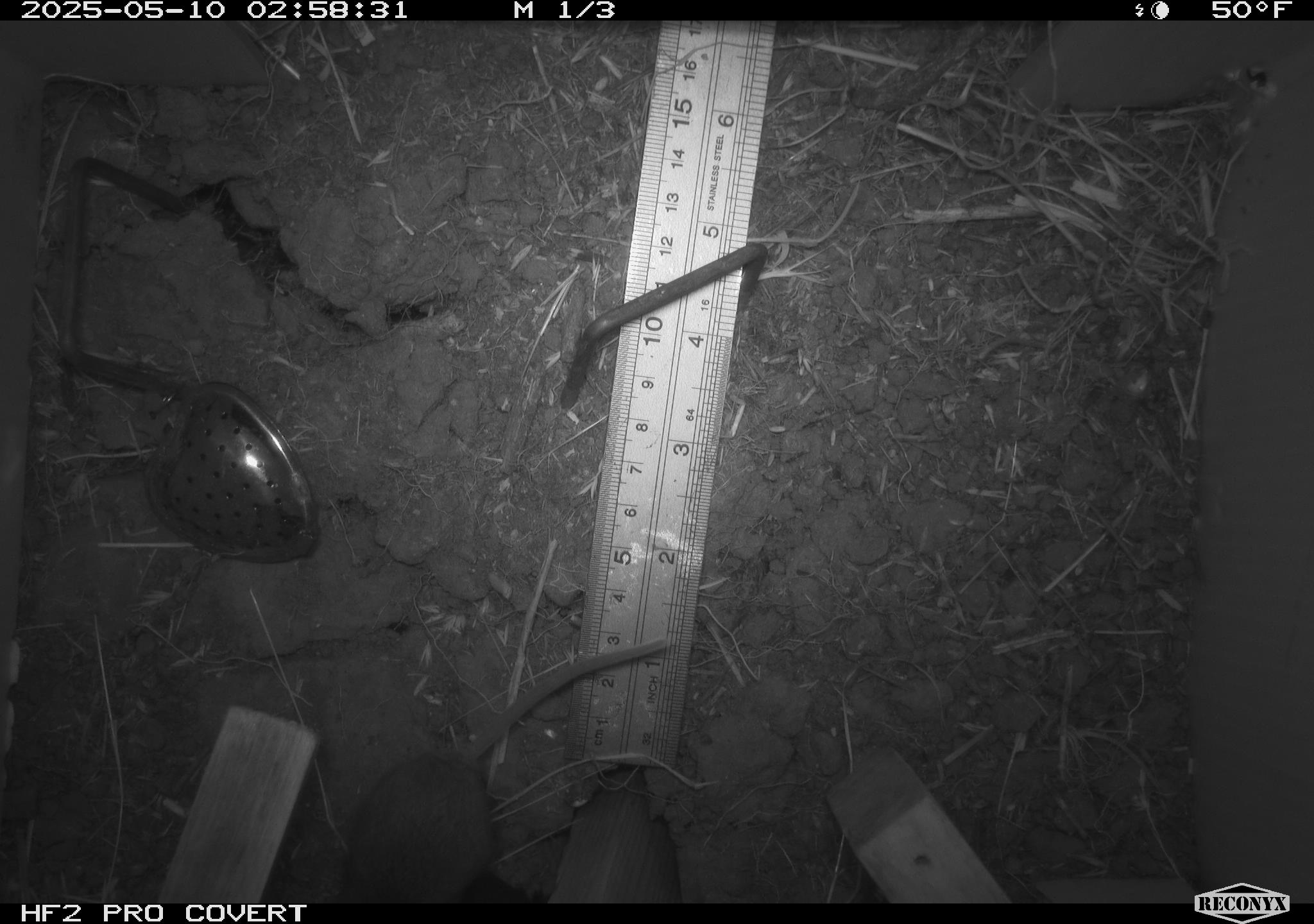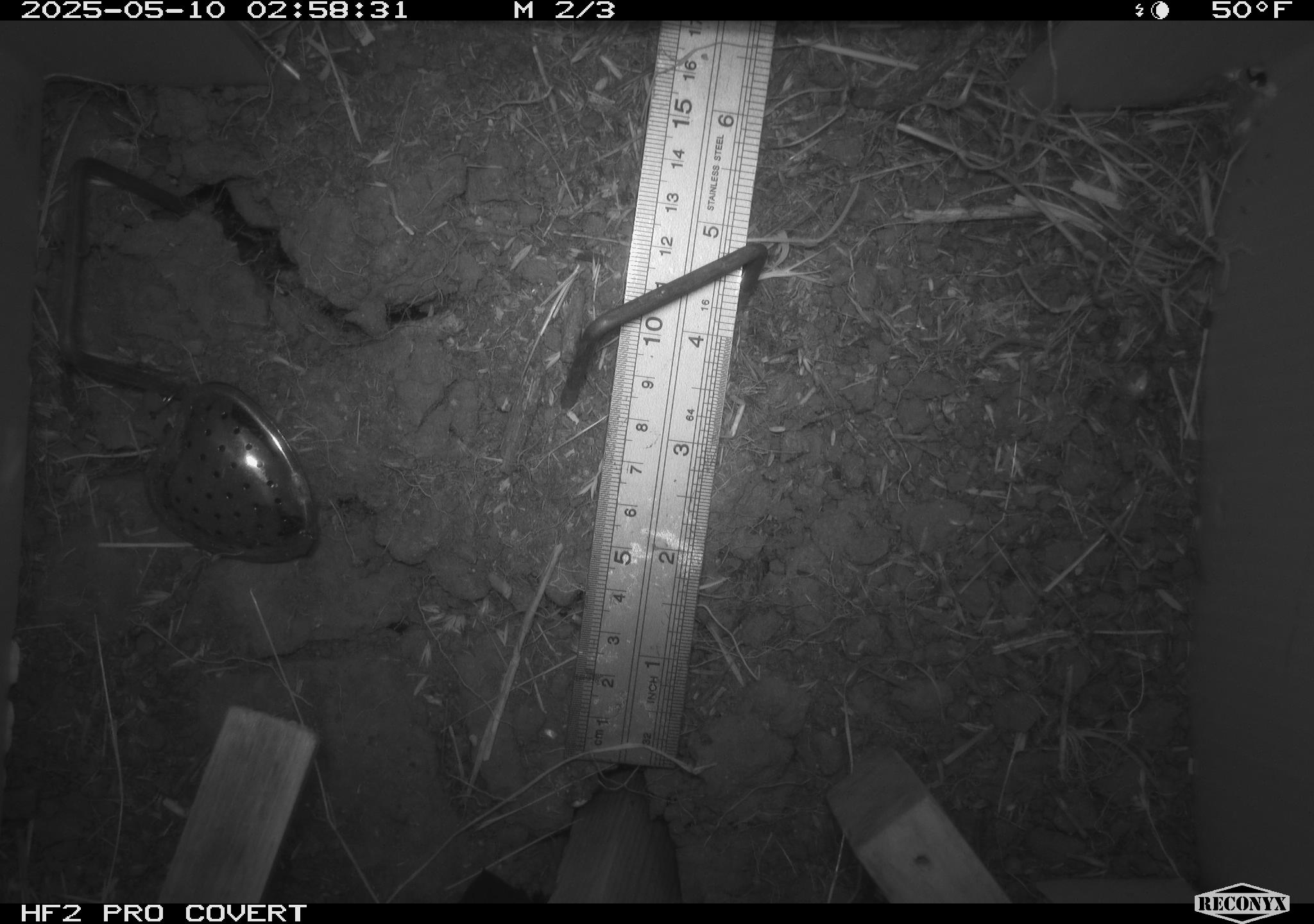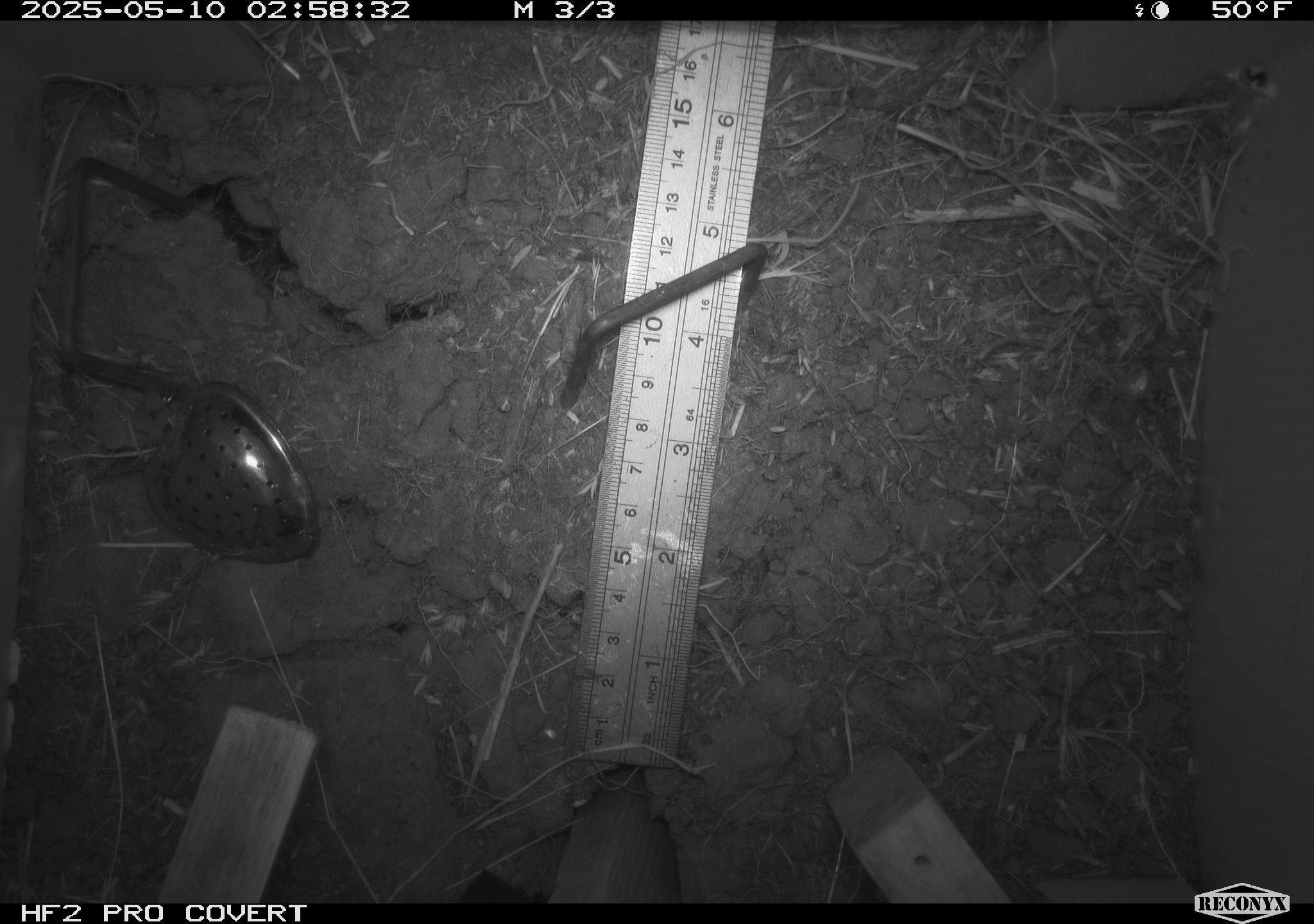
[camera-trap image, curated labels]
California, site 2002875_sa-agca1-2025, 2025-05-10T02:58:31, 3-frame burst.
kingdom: Animalia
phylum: Chordata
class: Mammalia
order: Rodentia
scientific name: Rodentia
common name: rodent